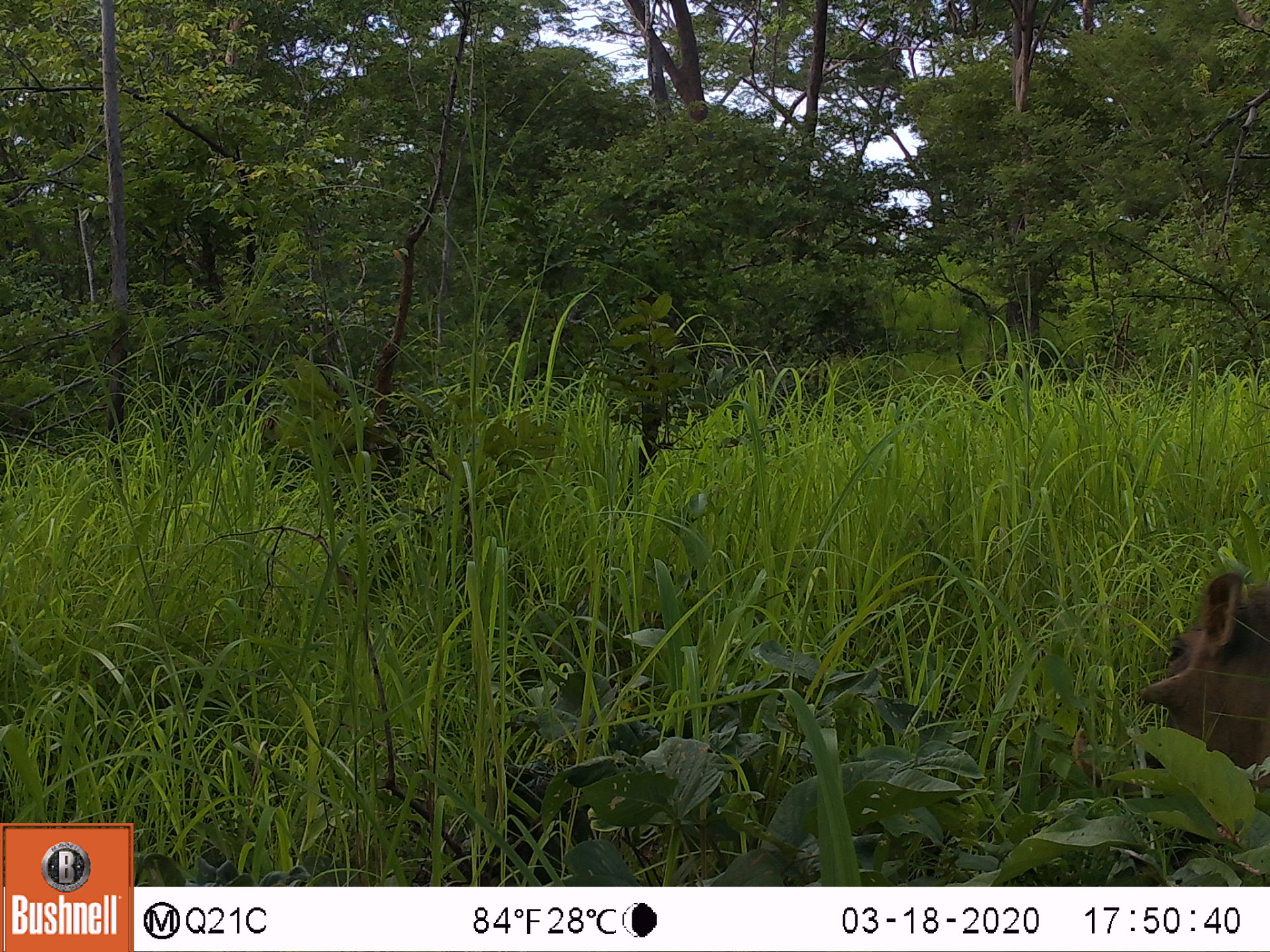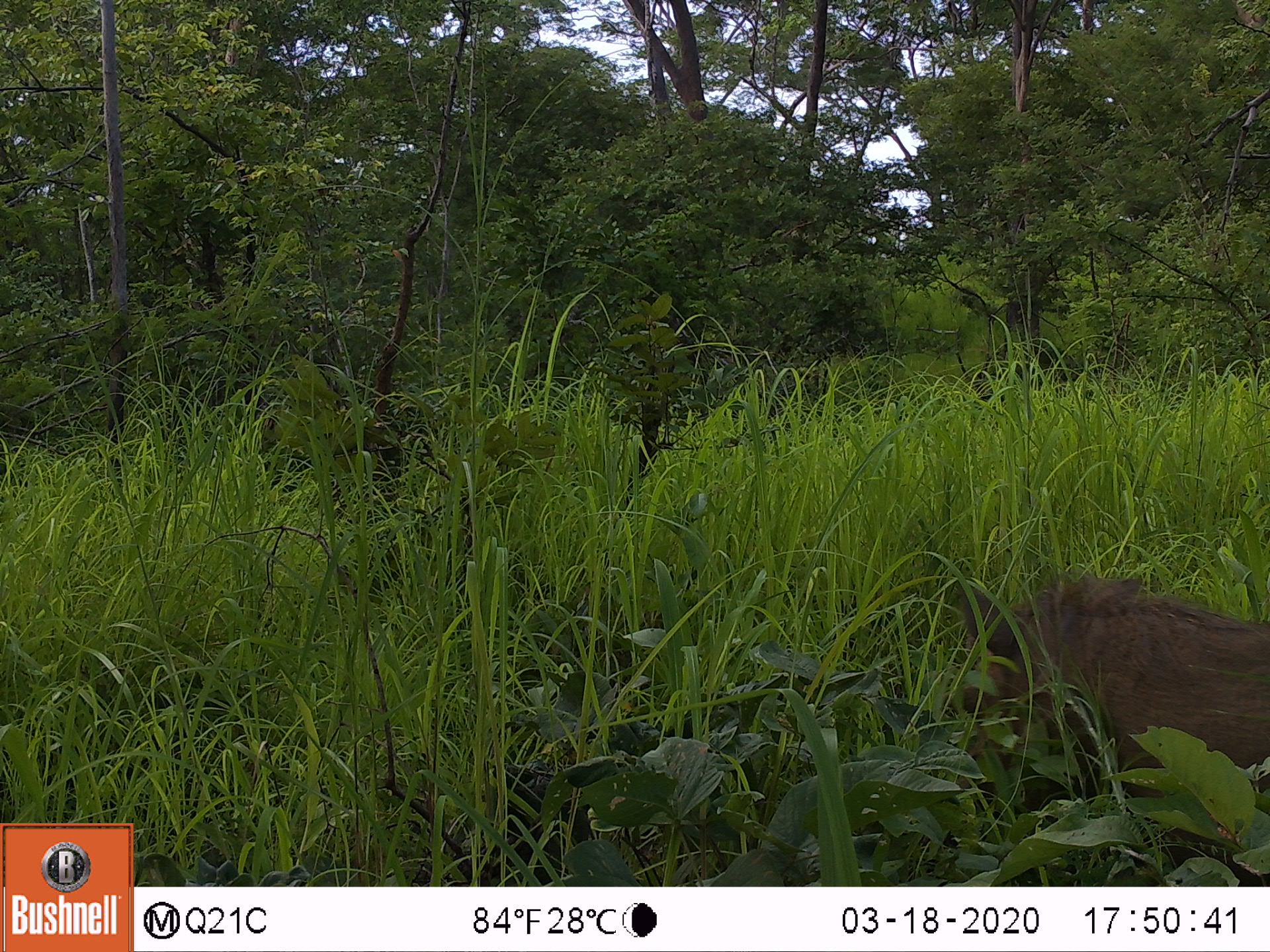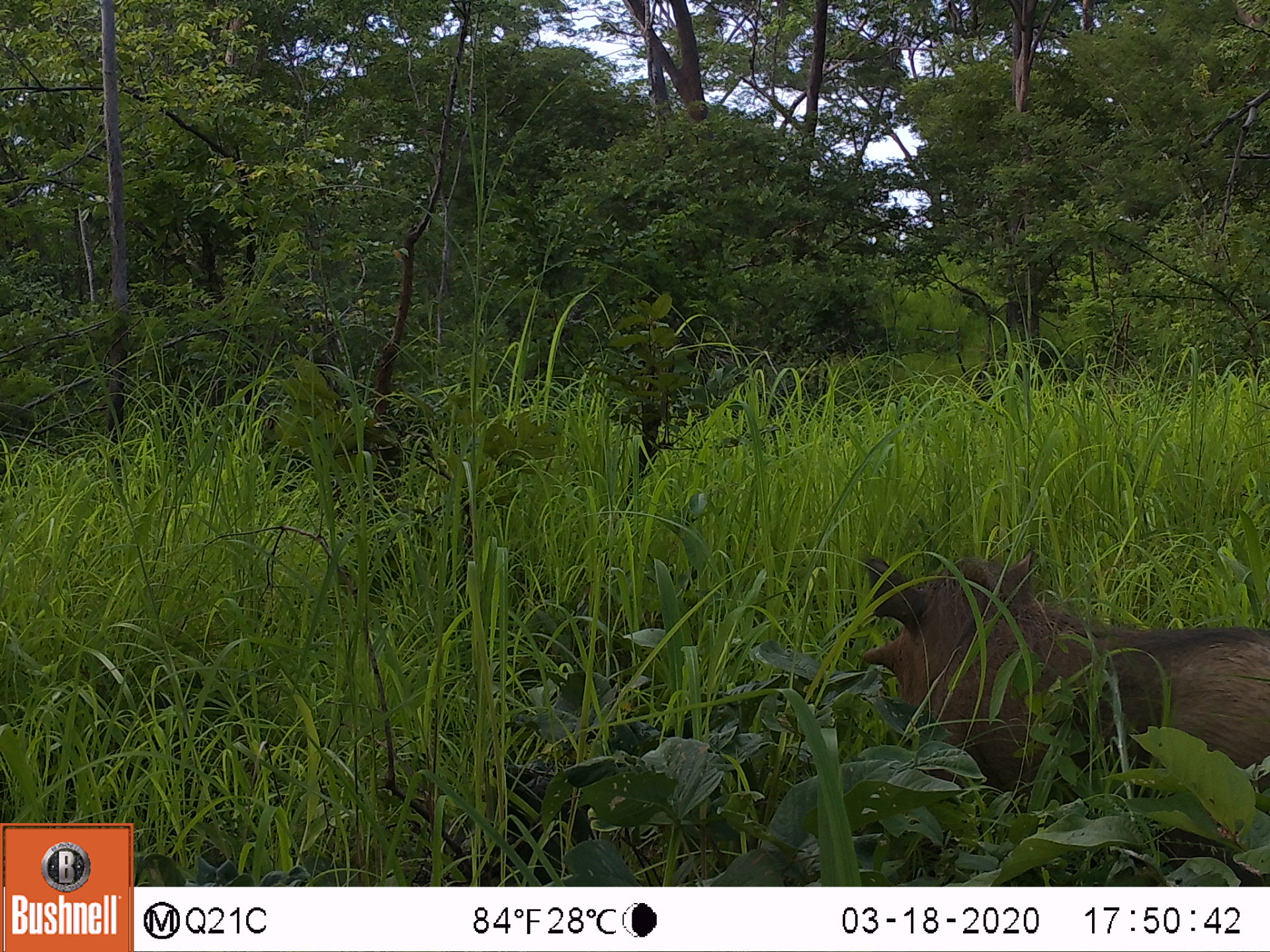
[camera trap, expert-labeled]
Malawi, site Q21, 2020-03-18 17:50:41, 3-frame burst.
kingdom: Animalia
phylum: Chordata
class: Mammalia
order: Artiodactyla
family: Suidae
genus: Phacochoerus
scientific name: Phacochoerus africanus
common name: common warthog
Common warthog (Phacochoerus africanus), count 1.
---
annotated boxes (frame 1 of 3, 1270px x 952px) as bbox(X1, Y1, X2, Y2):
common warthog: bbox(1135, 560, 1270, 787)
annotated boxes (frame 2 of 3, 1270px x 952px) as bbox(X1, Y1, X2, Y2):
common warthog: bbox(949, 569, 1263, 821)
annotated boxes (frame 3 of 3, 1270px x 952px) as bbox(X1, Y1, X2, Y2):
common warthog: bbox(858, 547, 1268, 816)